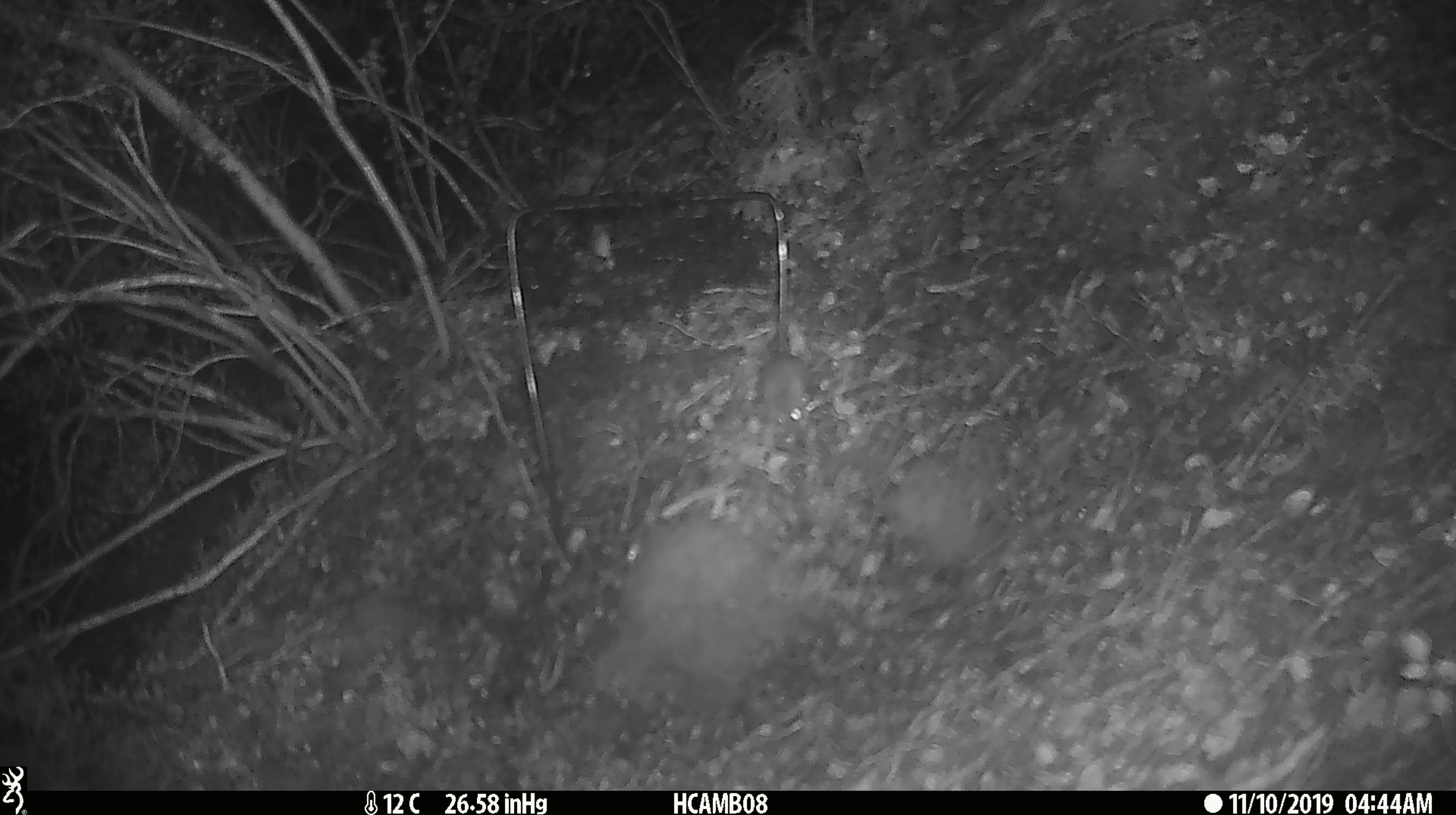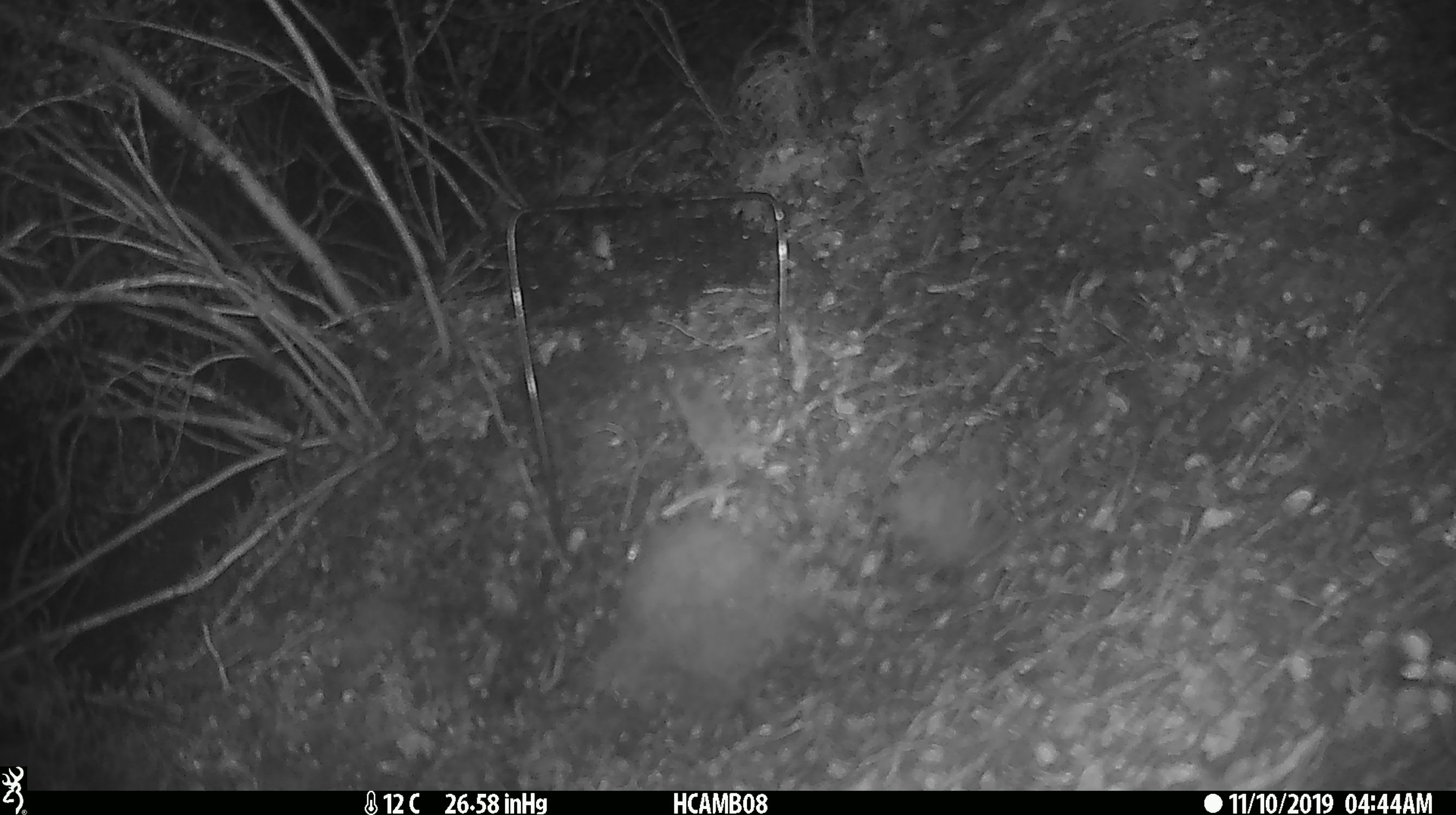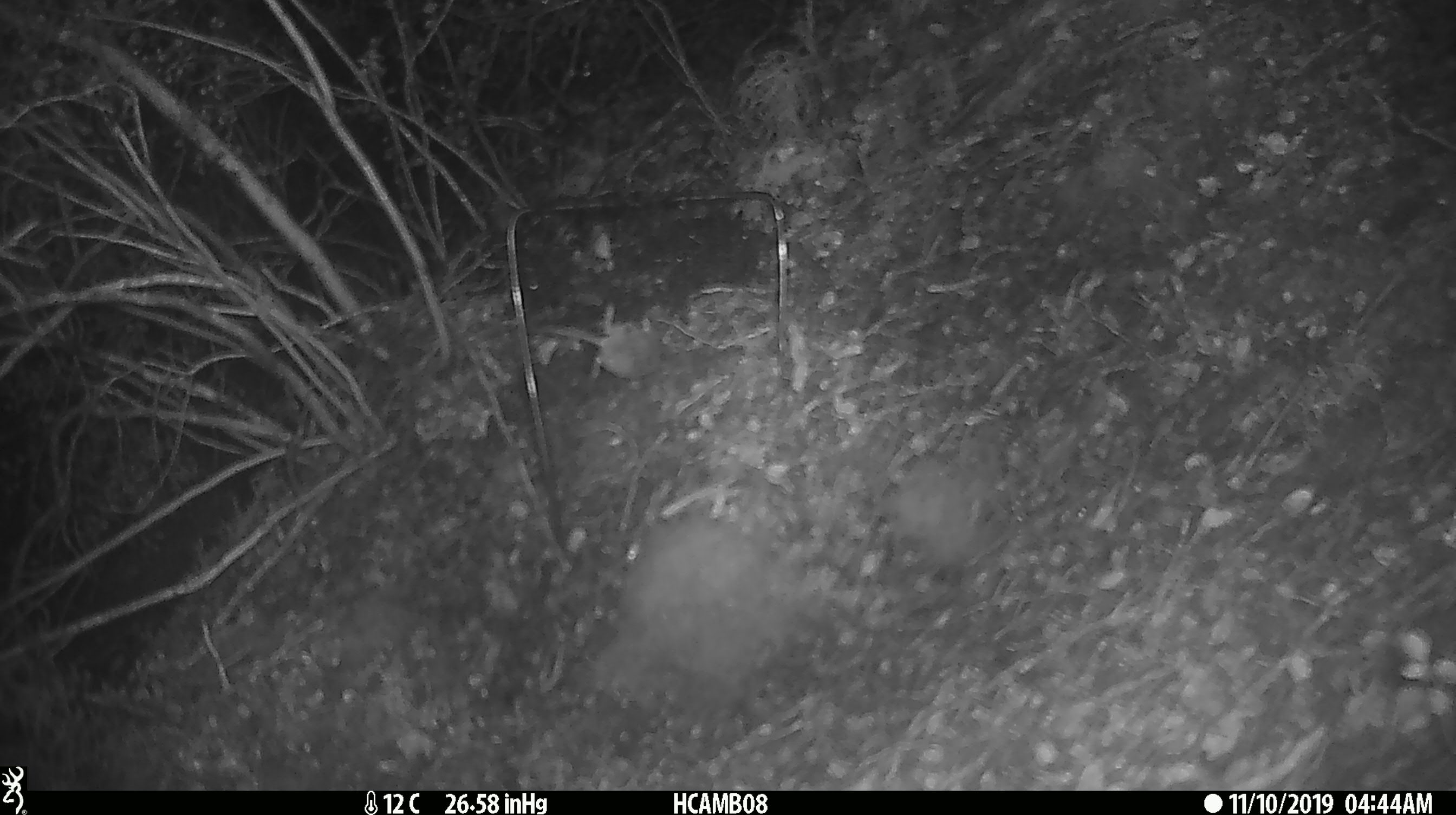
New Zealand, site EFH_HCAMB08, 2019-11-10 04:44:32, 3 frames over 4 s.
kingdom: Animalia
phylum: Chordata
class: Mammalia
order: Rodentia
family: Muridae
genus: Mus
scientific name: Mus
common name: mouse